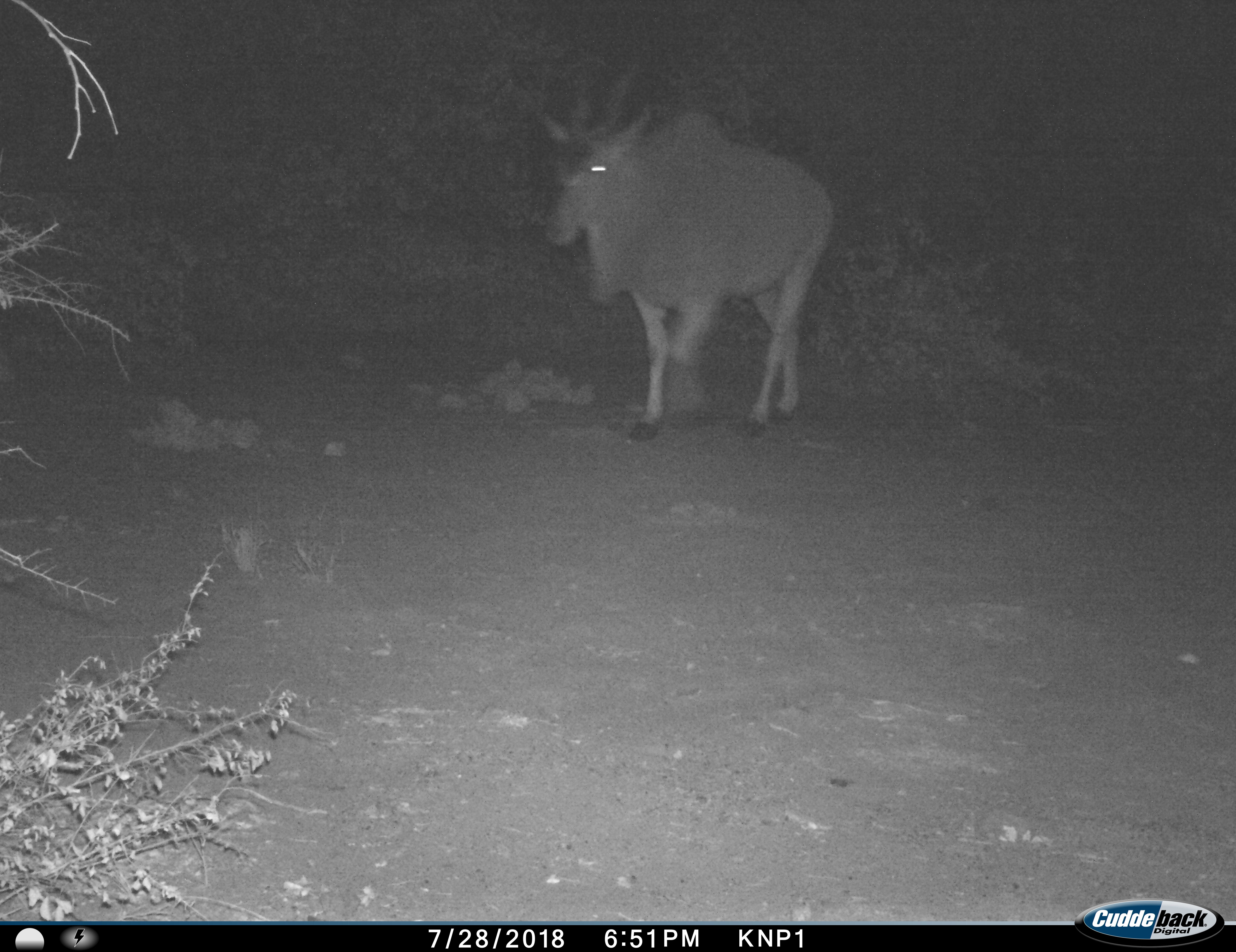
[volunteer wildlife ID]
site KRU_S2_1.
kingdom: Animalia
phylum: Chordata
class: Mammalia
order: Artiodactyla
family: Bovidae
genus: Tragelaphus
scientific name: Tragelaphus oryx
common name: eland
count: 1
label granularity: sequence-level